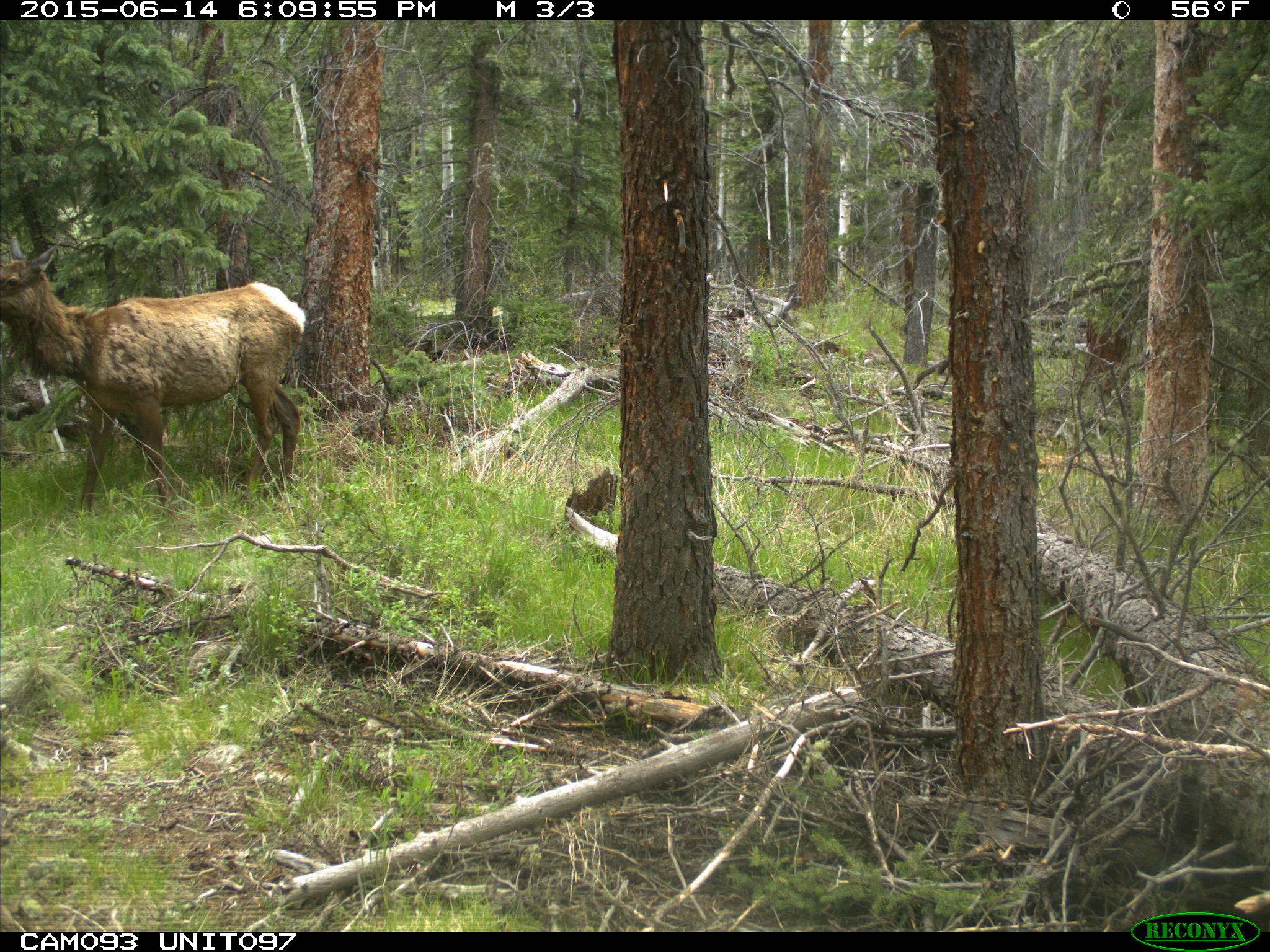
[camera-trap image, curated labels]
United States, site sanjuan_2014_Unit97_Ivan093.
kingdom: Animalia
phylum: Chordata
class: Mammalia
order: Artiodactyla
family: Cervidae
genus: Cervus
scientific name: Cervus elaphus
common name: red deer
Cervus elaphus (red deer).